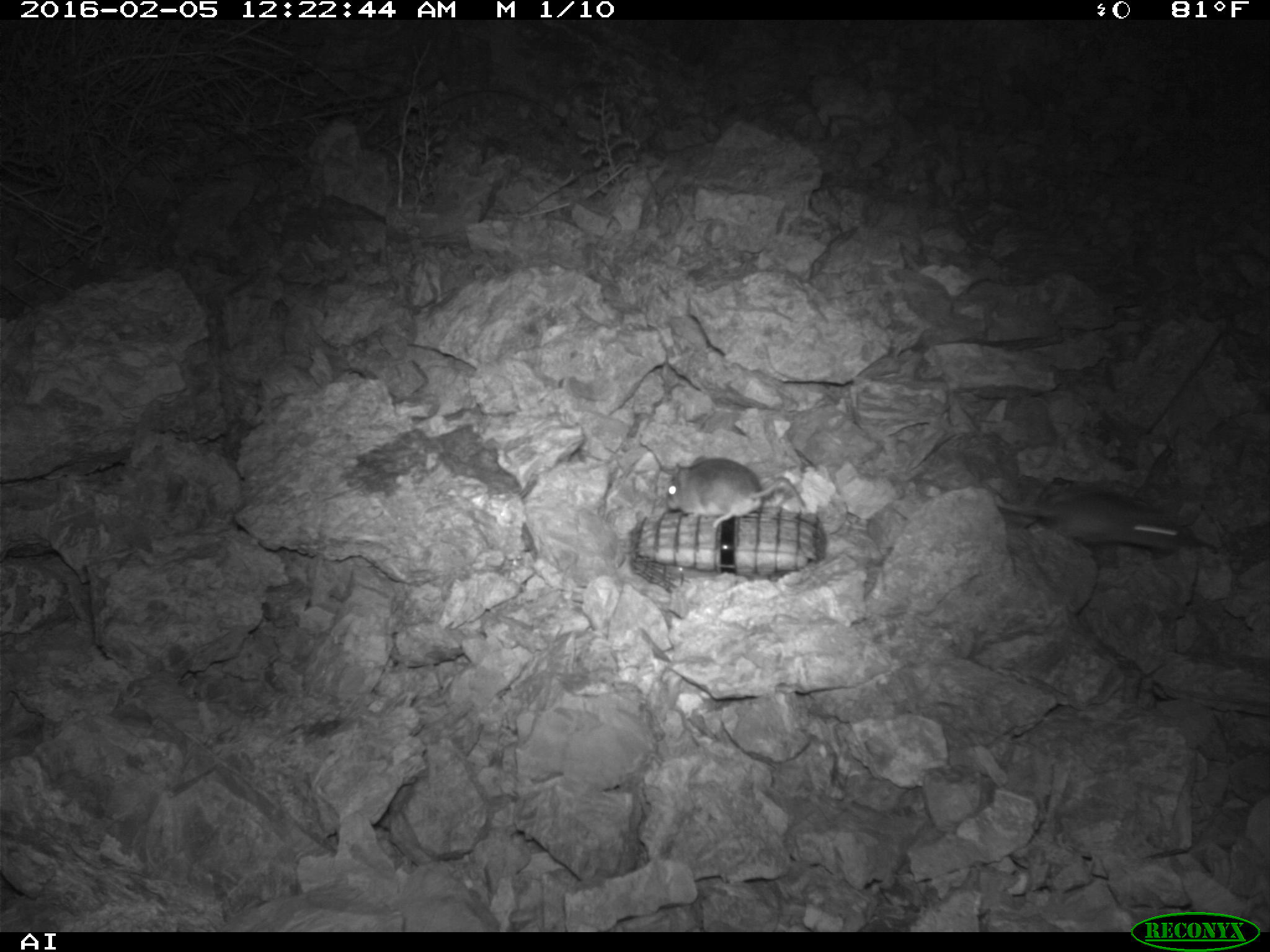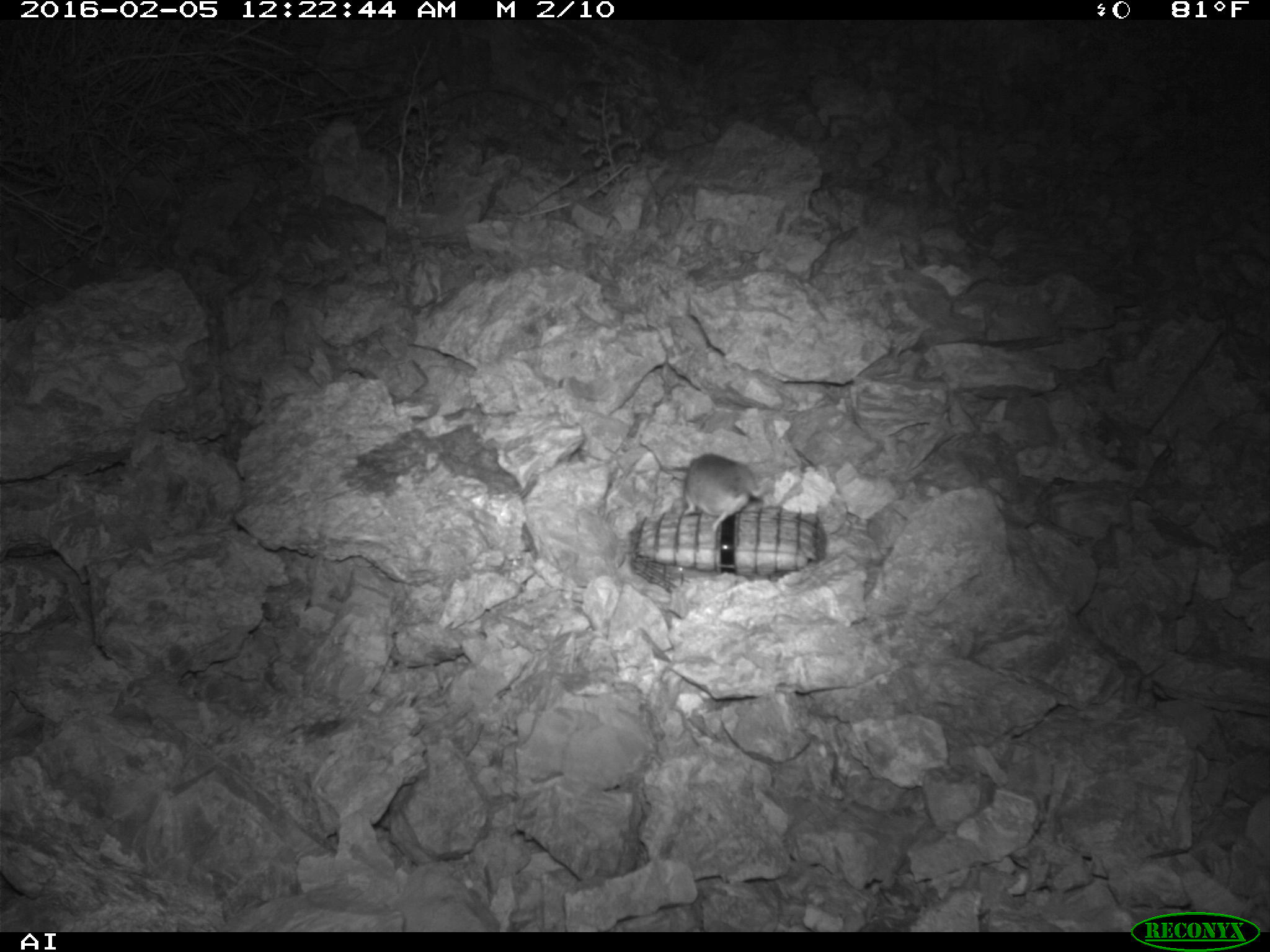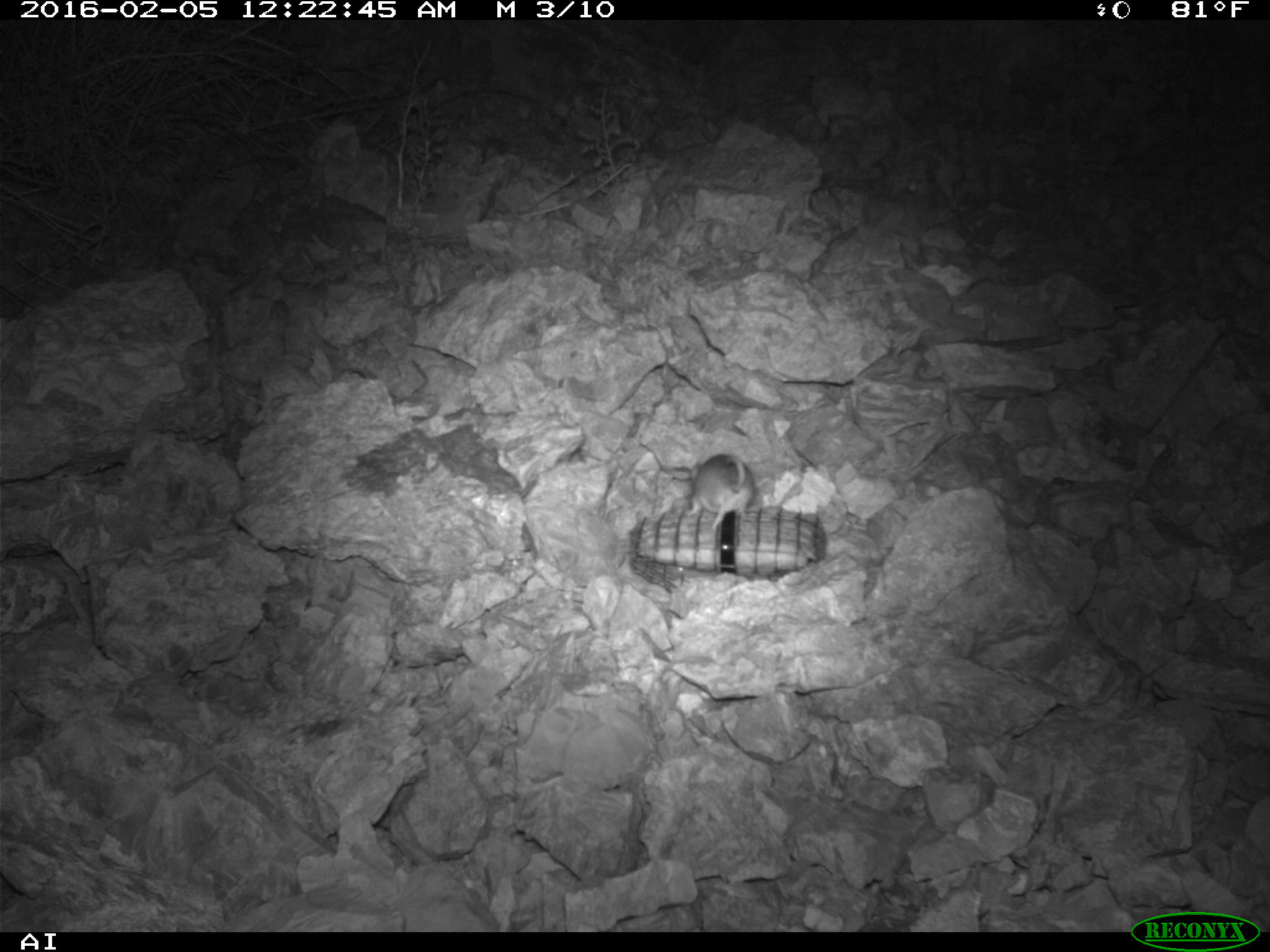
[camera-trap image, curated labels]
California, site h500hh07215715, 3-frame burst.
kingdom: Animalia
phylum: Chordata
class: Mammalia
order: Rodentia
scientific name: Rodentia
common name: rodent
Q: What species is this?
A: Rodent (Rodentia).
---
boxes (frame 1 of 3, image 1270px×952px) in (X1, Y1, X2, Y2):
rodent: (994, 466, 1212, 545); (668, 457, 806, 527)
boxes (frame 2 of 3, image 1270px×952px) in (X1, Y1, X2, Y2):
rodent: (679, 451, 774, 534)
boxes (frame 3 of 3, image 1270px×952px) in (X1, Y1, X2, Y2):
rodent: (684, 453, 753, 532)